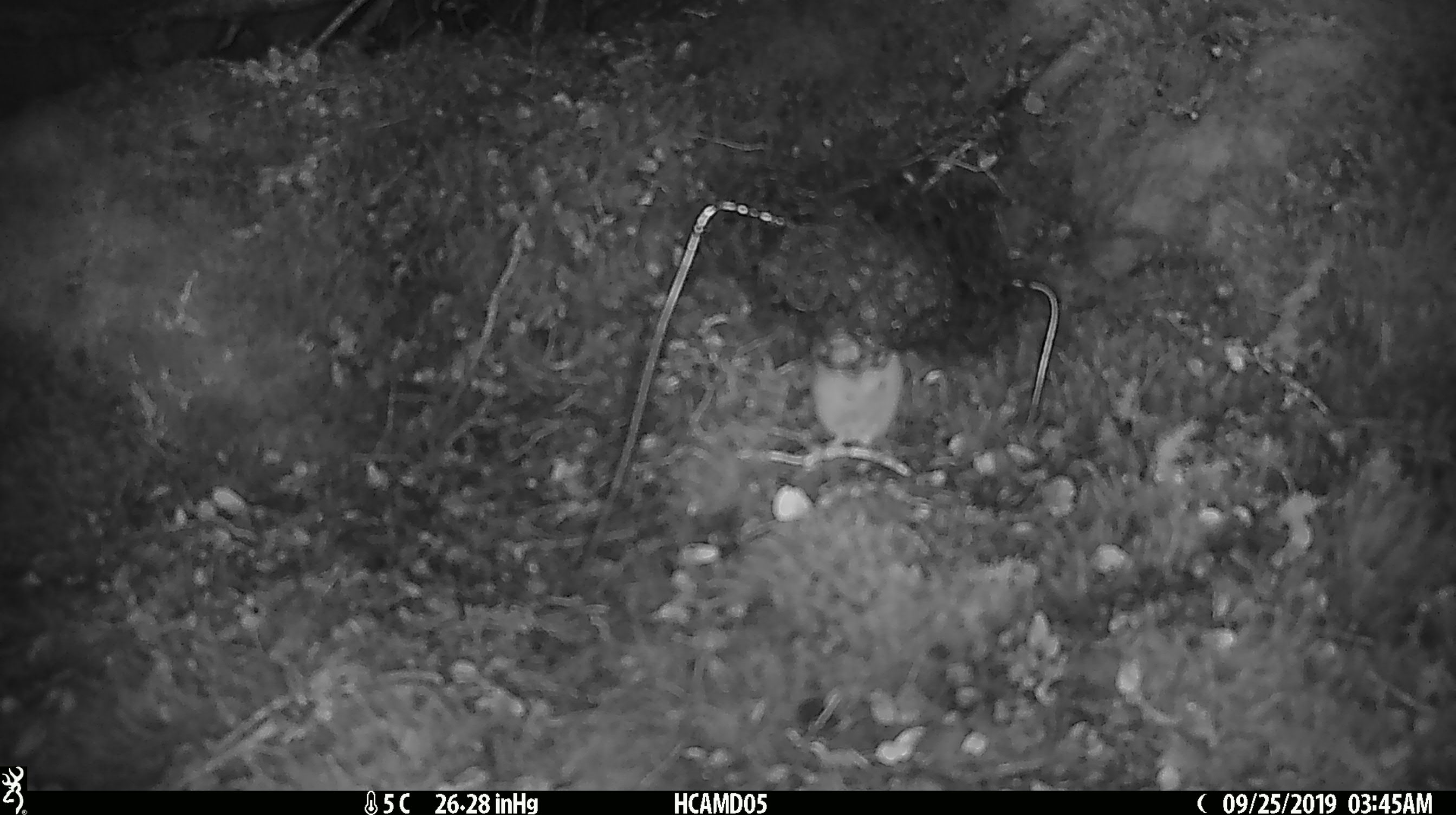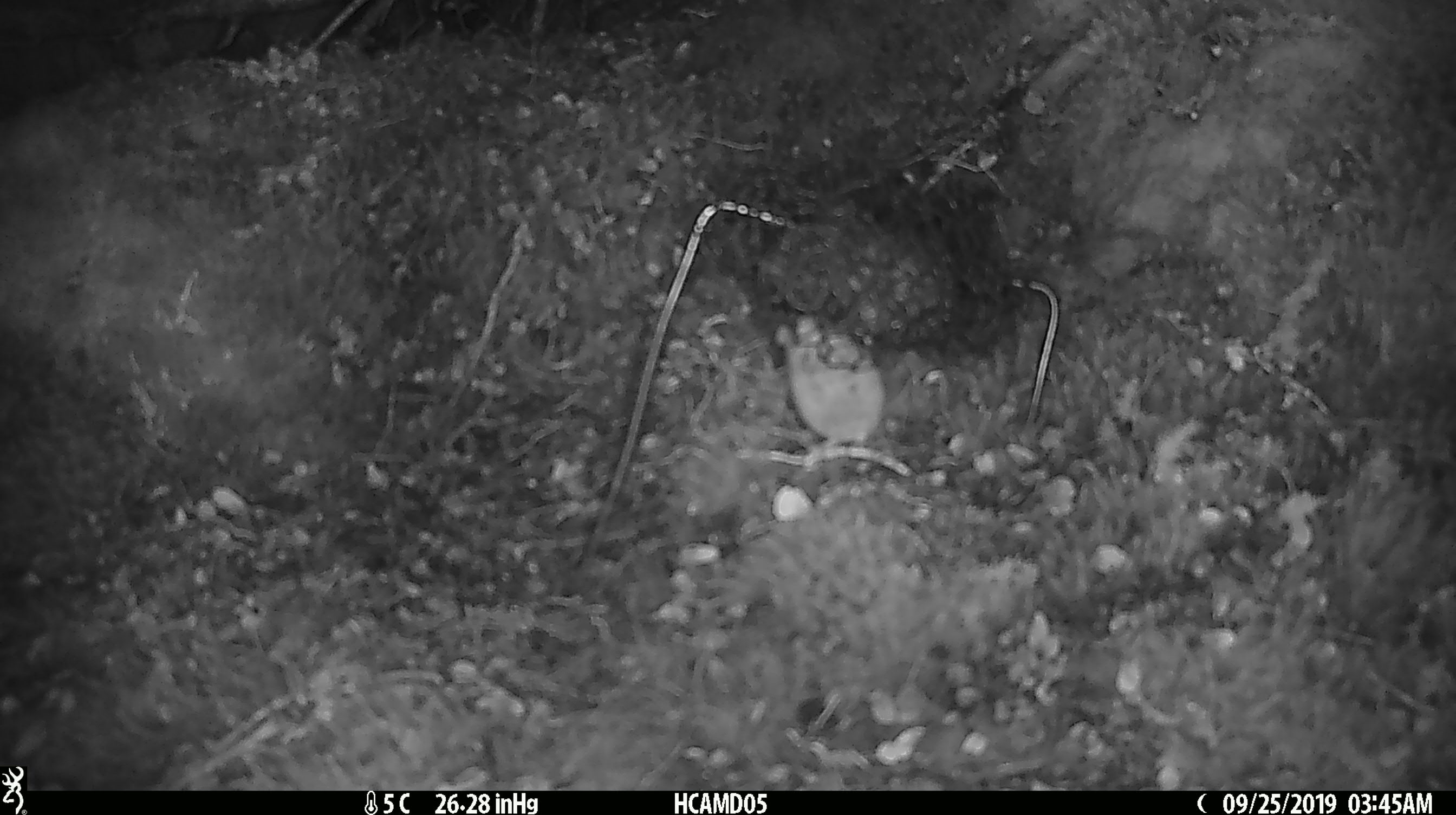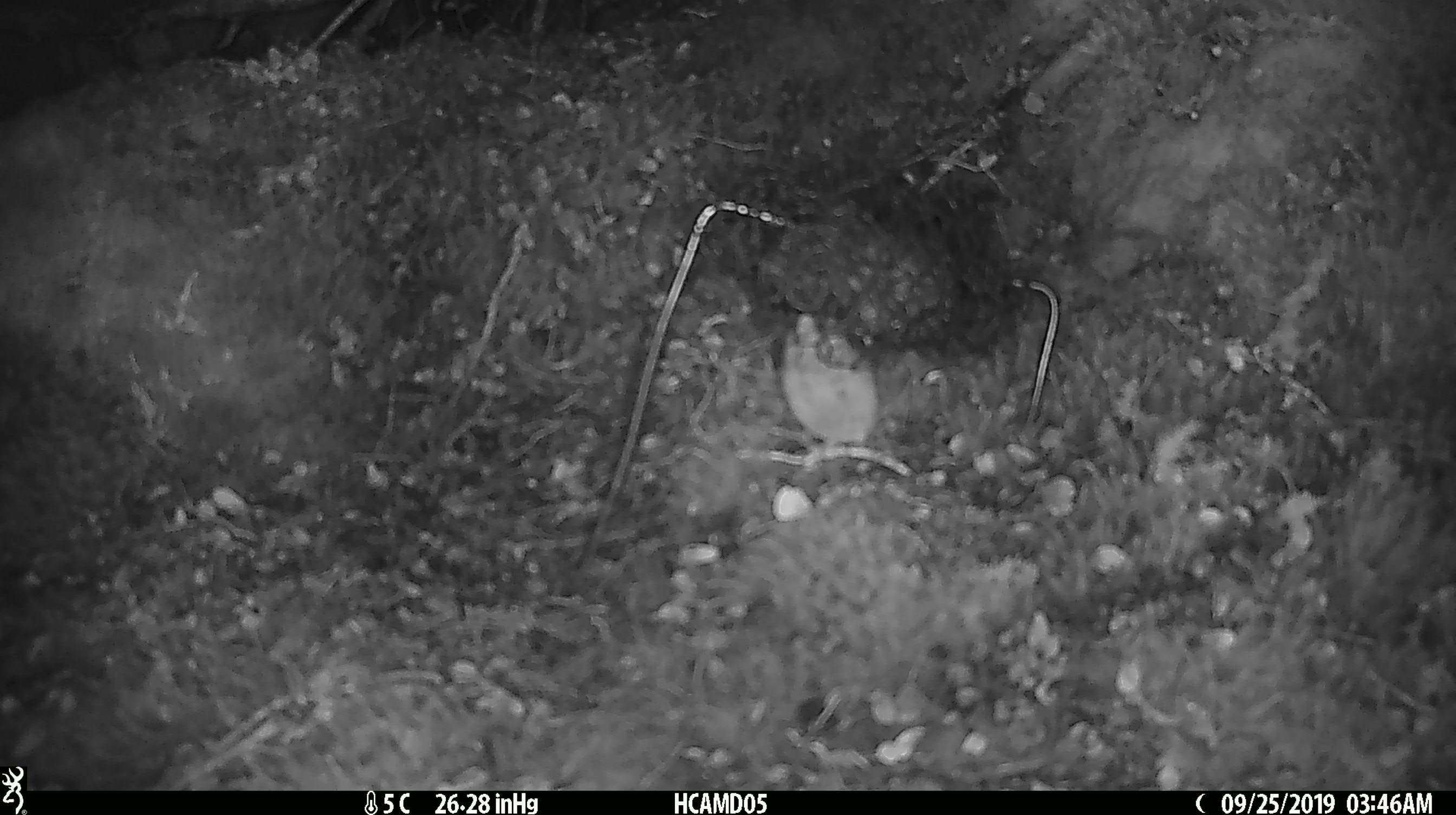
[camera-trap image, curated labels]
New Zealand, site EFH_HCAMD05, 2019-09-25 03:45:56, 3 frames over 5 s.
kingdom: Animalia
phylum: Chordata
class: Mammalia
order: Rodentia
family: Muridae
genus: Mus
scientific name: Mus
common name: mouse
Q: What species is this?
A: Mouse (Mus).